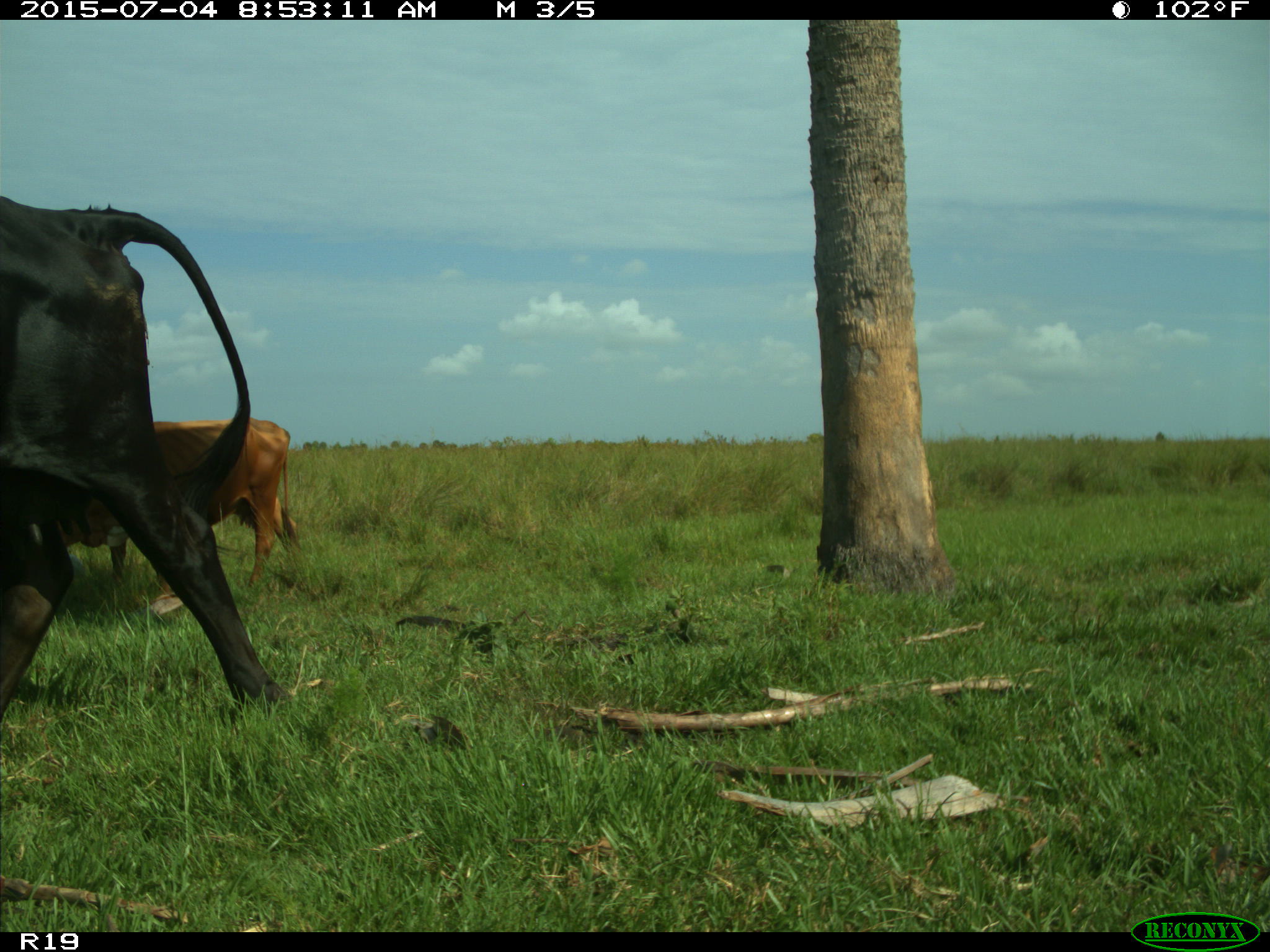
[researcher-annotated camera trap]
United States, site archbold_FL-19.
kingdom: Animalia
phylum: Chordata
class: Mammalia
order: Artiodactyla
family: Bovidae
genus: Bos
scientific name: Bos taurus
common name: domestic cow